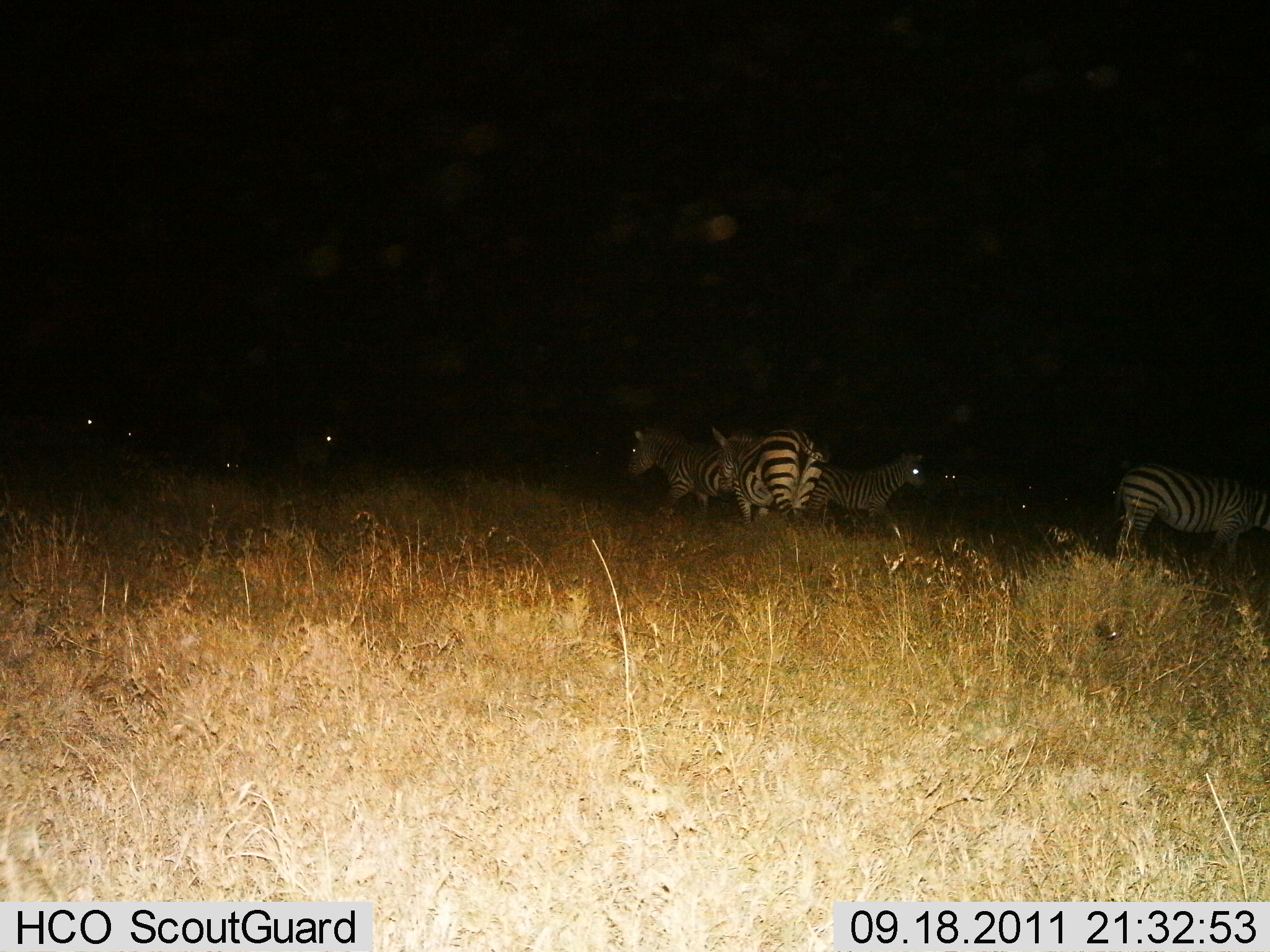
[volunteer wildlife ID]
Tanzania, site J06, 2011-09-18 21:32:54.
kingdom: Animalia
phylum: Chordata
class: Mammalia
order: Perissodactyla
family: Equidae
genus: Equus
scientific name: Equus quagga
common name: plains zebra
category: zebra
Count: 9.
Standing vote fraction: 93%.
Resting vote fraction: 7%.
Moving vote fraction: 14%.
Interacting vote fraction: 0%.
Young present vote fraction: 0%.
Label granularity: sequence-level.